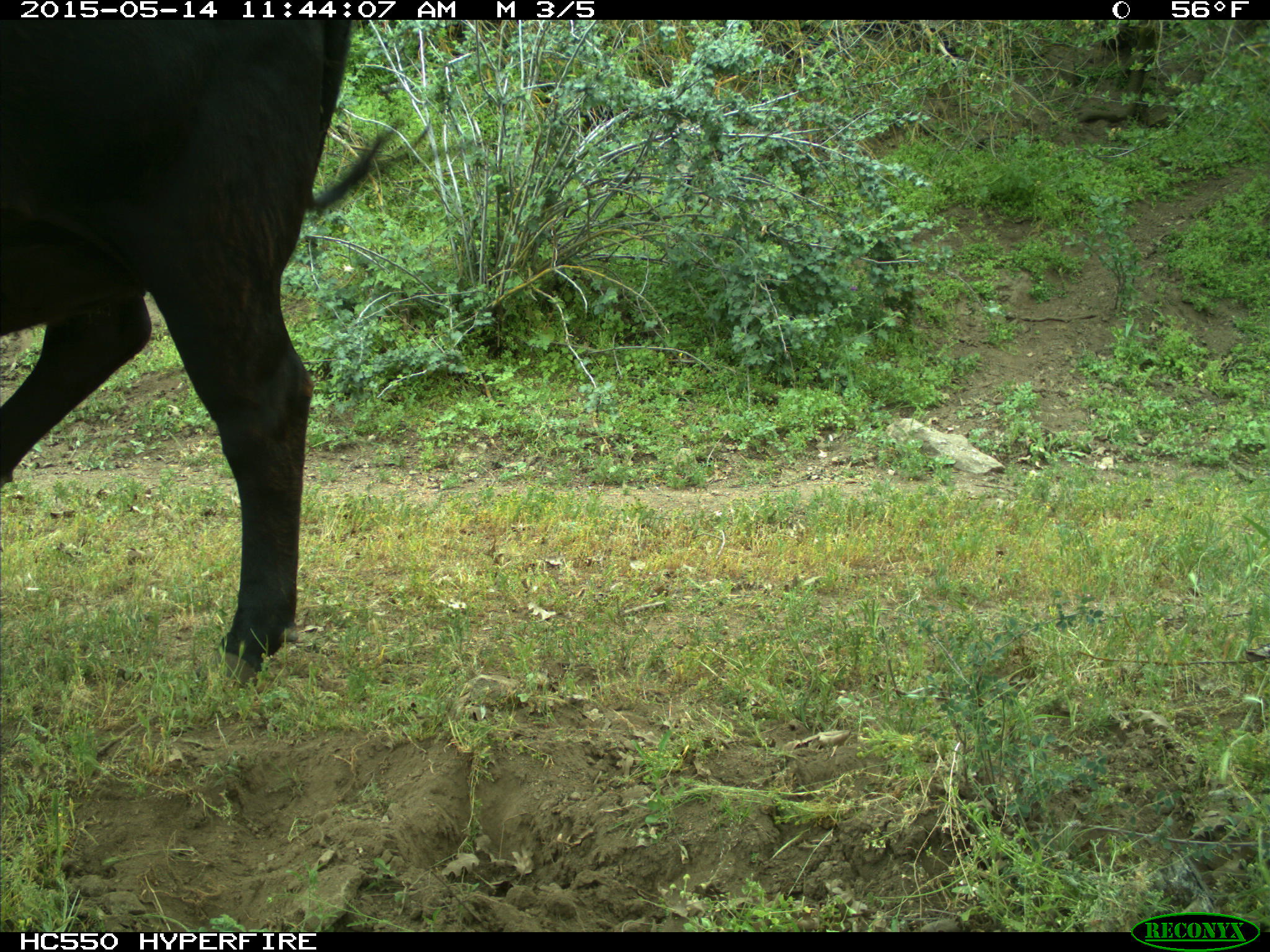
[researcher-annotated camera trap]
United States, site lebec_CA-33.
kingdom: Animalia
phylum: Chordata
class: Mammalia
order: Artiodactyla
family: Bovidae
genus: Bos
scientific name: Bos taurus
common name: domestic cow